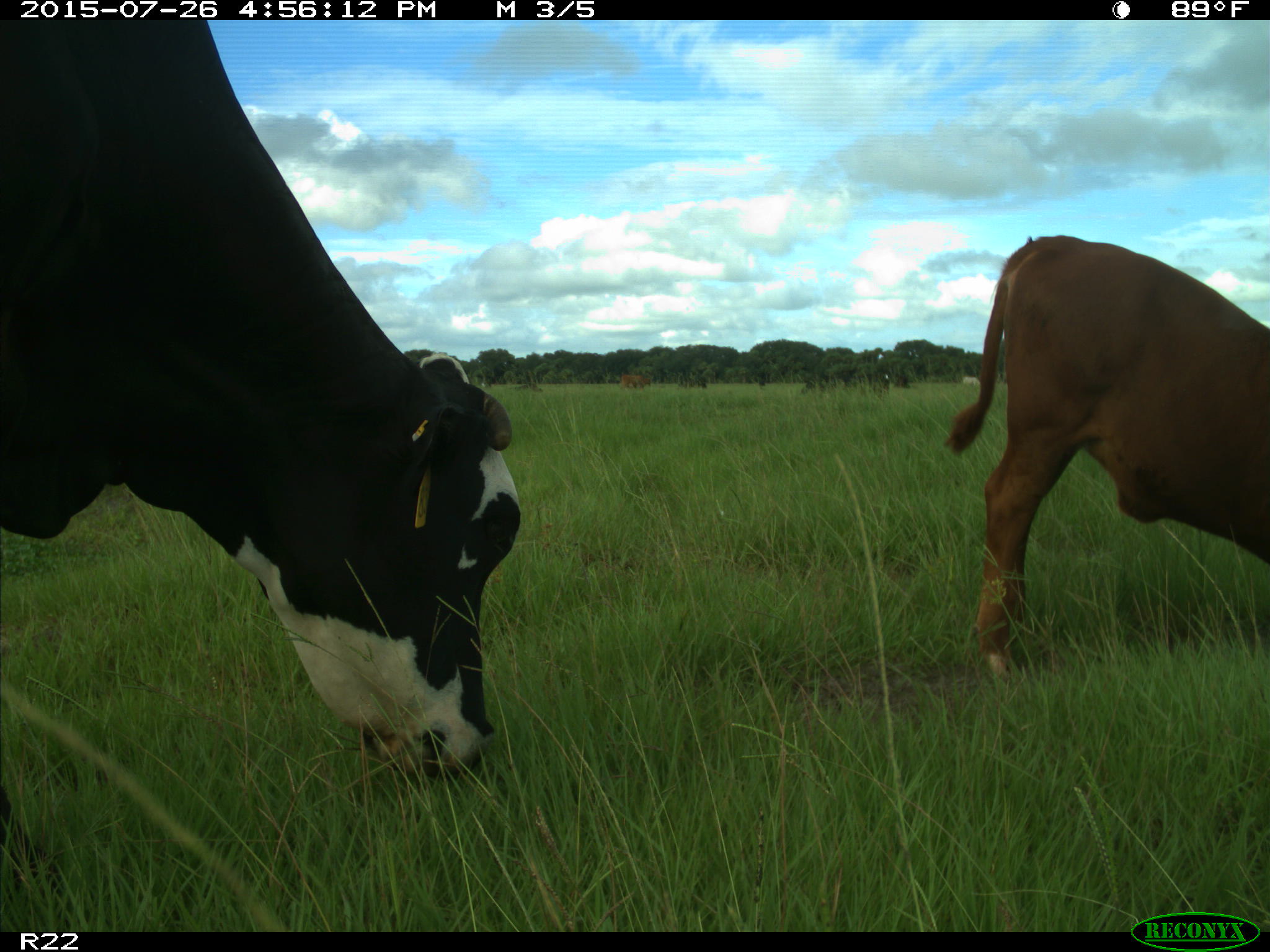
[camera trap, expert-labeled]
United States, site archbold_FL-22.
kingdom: Animalia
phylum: Chordata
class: Mammalia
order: Artiodactyla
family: Bovidae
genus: Bos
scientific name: Bos taurus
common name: domestic cow